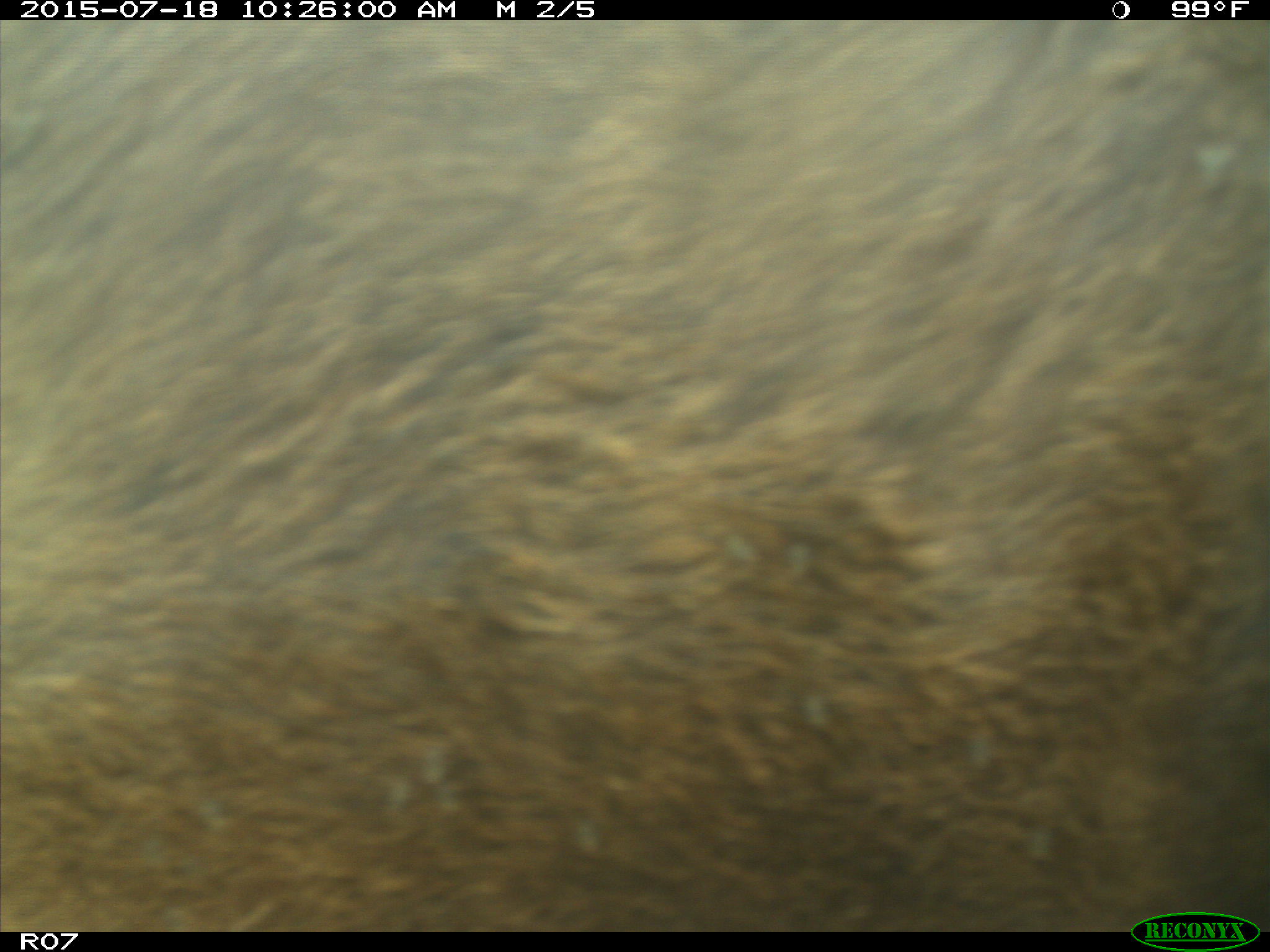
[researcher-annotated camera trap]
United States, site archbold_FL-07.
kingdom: Animalia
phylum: Chordata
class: Mammalia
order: Artiodactyla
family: Bovidae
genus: Bos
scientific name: Bos taurus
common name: domestic cow